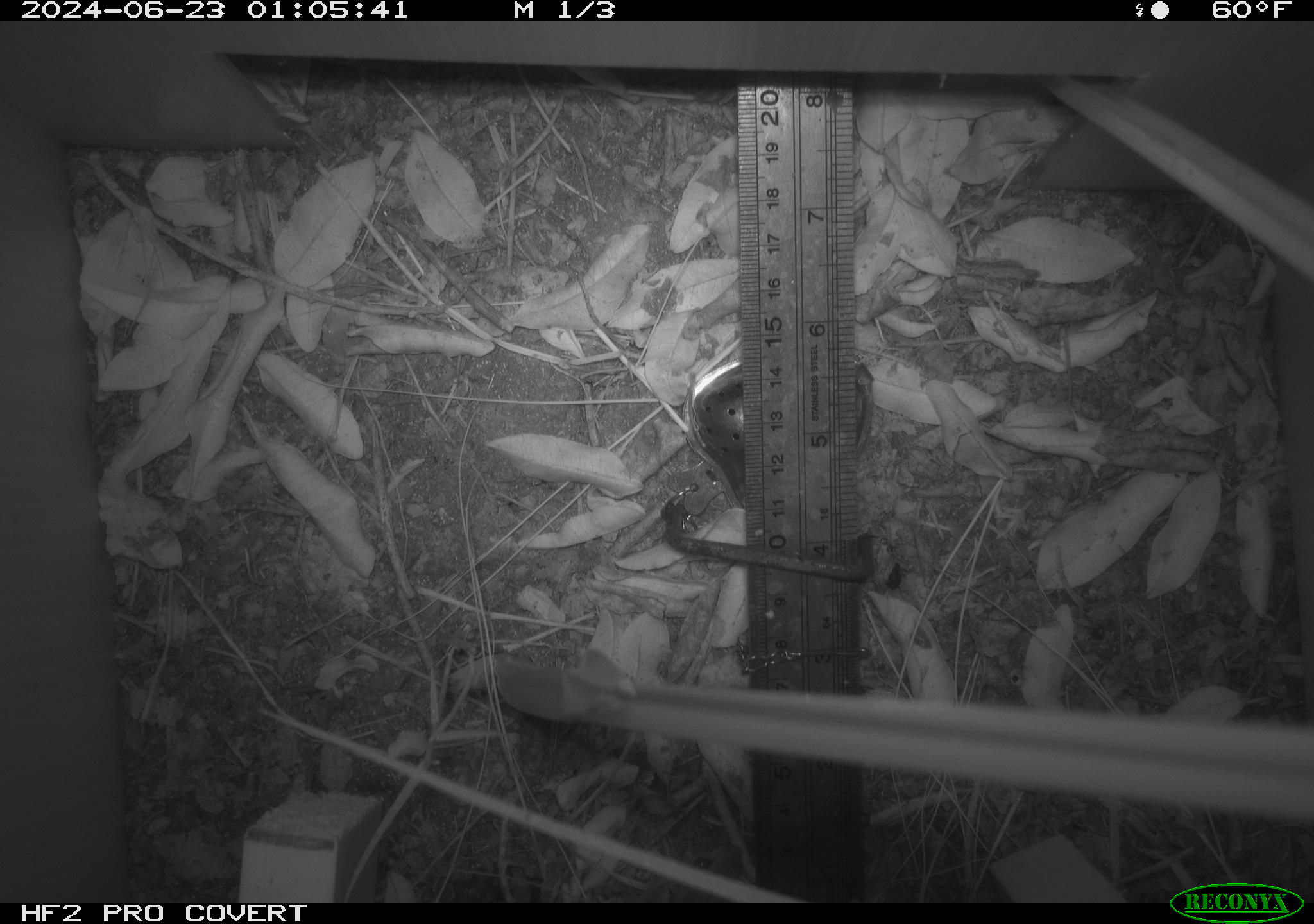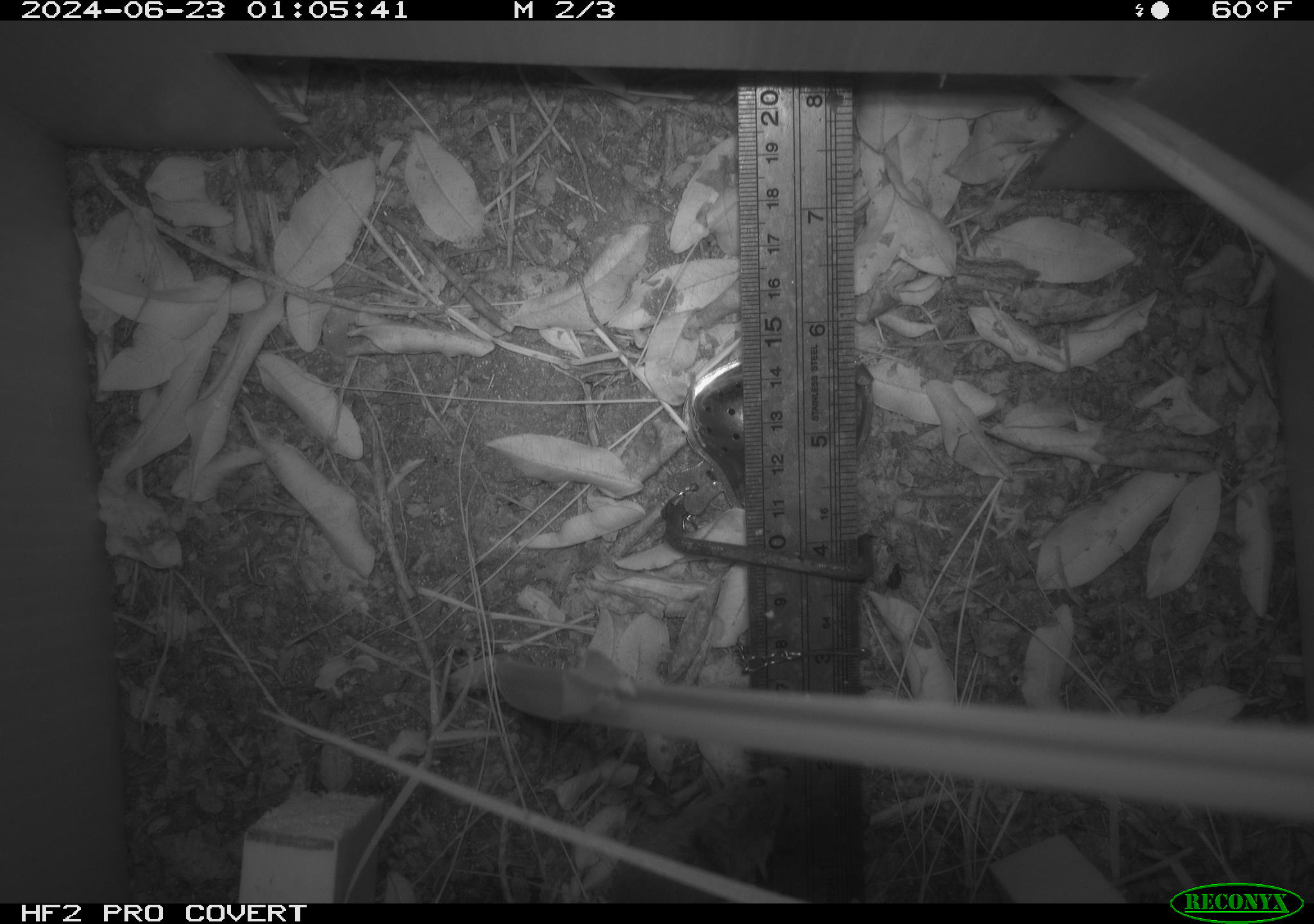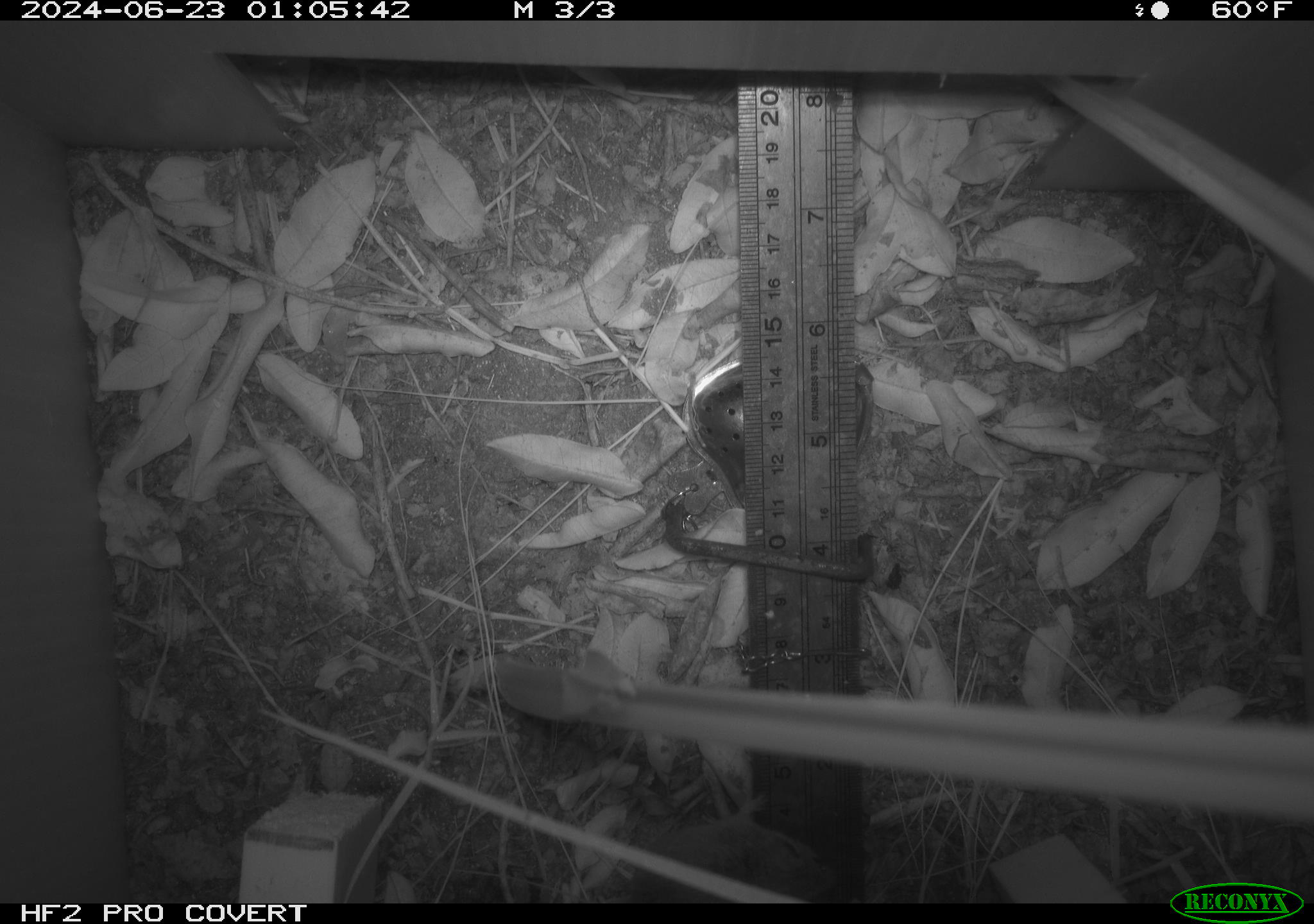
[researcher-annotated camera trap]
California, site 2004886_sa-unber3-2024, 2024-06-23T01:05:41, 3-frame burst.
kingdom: Animalia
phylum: Chordata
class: Mammalia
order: Rodentia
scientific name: Rodentia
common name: mouse species